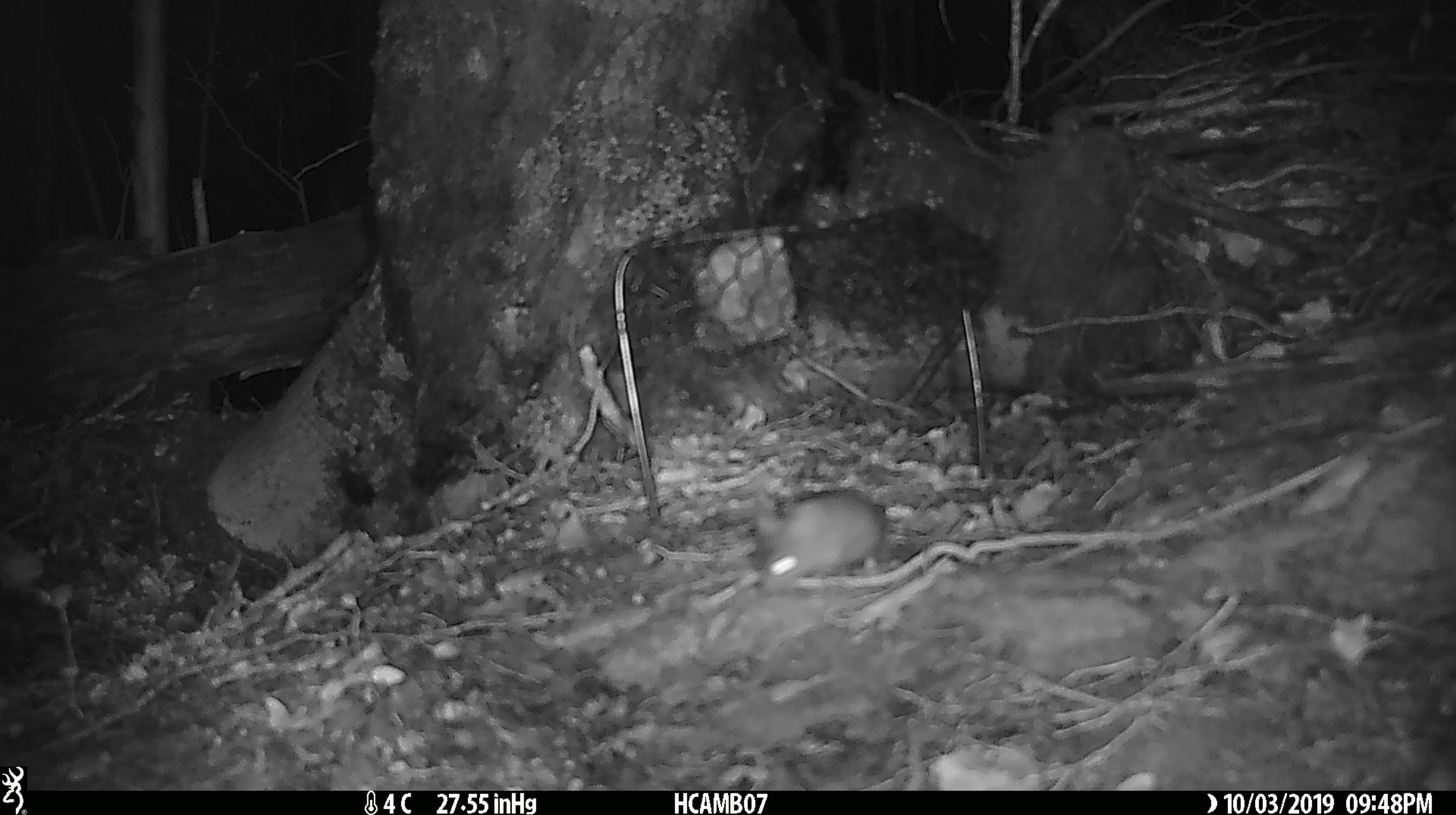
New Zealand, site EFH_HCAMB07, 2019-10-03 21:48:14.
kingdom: Animalia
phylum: Chordata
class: Mammalia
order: Rodentia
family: Muridae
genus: Mus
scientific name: Mus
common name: mouse